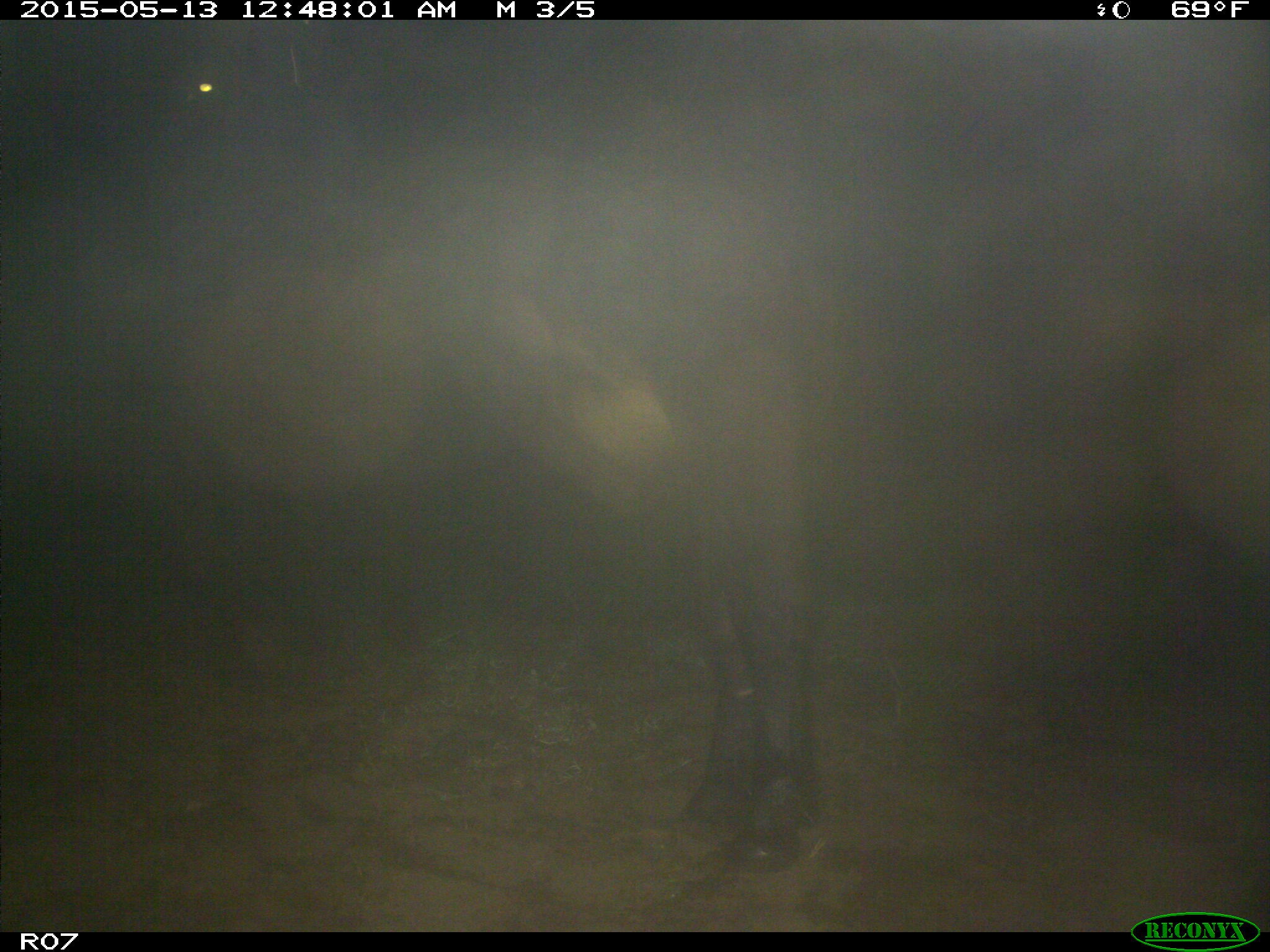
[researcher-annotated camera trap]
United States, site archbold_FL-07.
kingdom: Animalia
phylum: Chordata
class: Mammalia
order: Artiodactyla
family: Bovidae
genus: Bos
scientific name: Bos taurus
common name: domestic cow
Bos taurus (domestic cow).